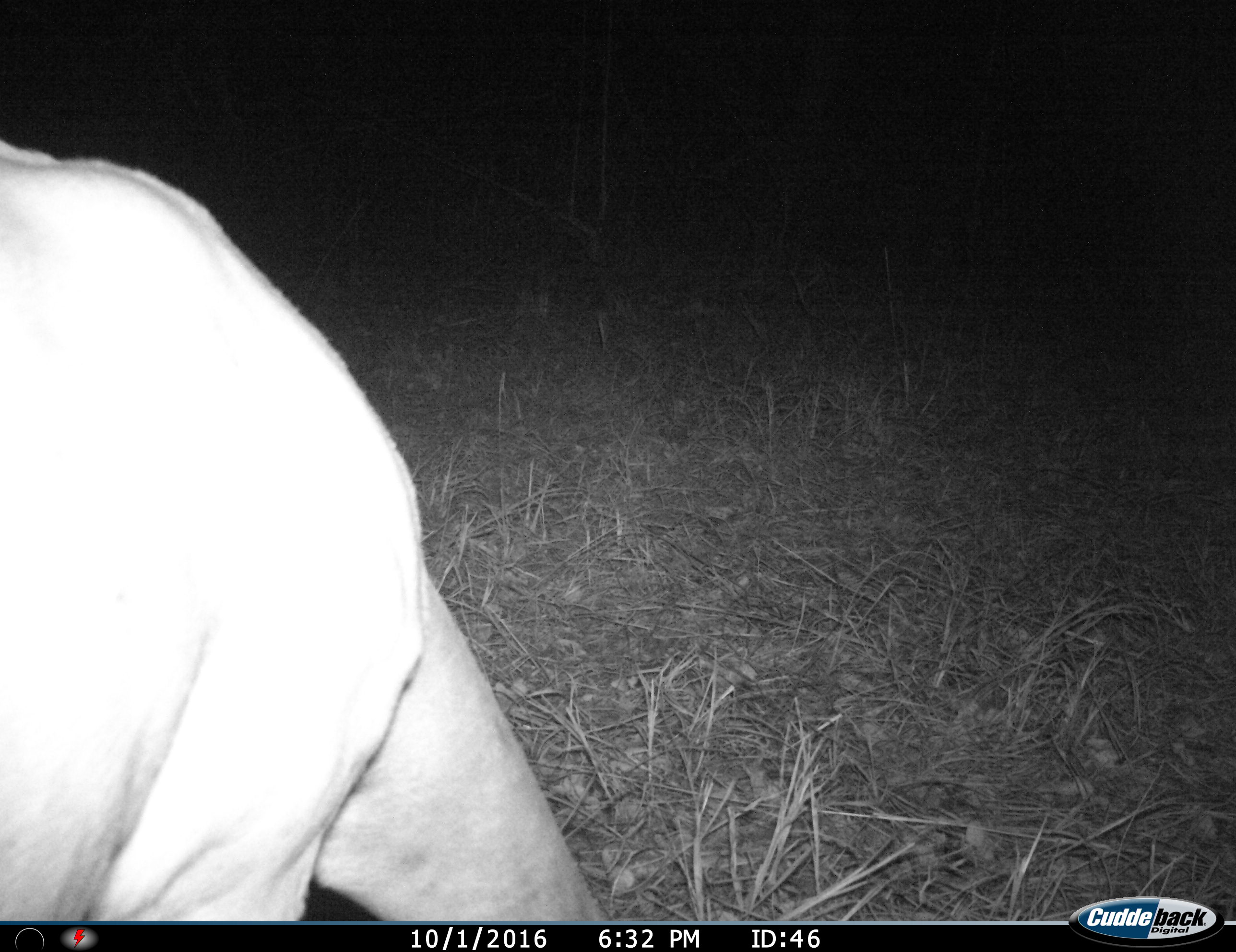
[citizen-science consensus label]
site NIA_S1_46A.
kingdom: Animalia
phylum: Chordata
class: Mammalia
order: Artiodactyla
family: Hippopotamidae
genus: Hippopotamus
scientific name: Hippopotamus amphibius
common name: hippopotamus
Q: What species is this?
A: Hippopotamus (Hippopotamus amphibius).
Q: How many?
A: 1.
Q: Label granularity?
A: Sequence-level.